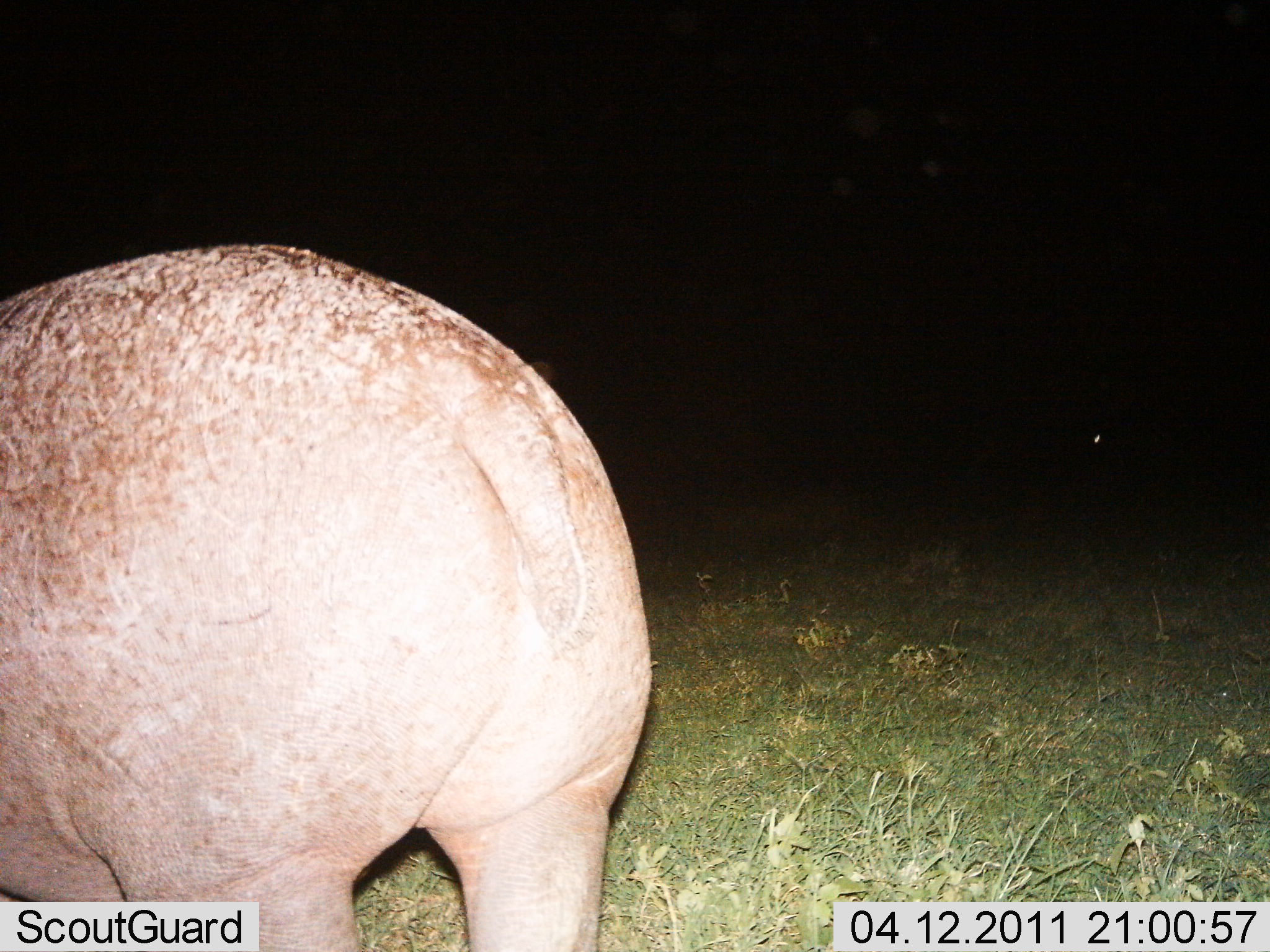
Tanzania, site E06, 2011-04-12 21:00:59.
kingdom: Animalia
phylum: Chordata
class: Mammalia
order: Artiodactyla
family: Hippopotamidae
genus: Hippopotamus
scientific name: Hippopotamus amphibius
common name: hippopotamus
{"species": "hippopotamus (Hippopotamus amphibius)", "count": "1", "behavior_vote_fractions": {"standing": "77%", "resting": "0%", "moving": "15%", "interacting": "0%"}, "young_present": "0%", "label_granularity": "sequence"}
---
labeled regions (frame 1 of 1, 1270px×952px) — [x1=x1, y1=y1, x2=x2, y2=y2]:
animal: [x1=0, y1=240, x2=654, y2=952]